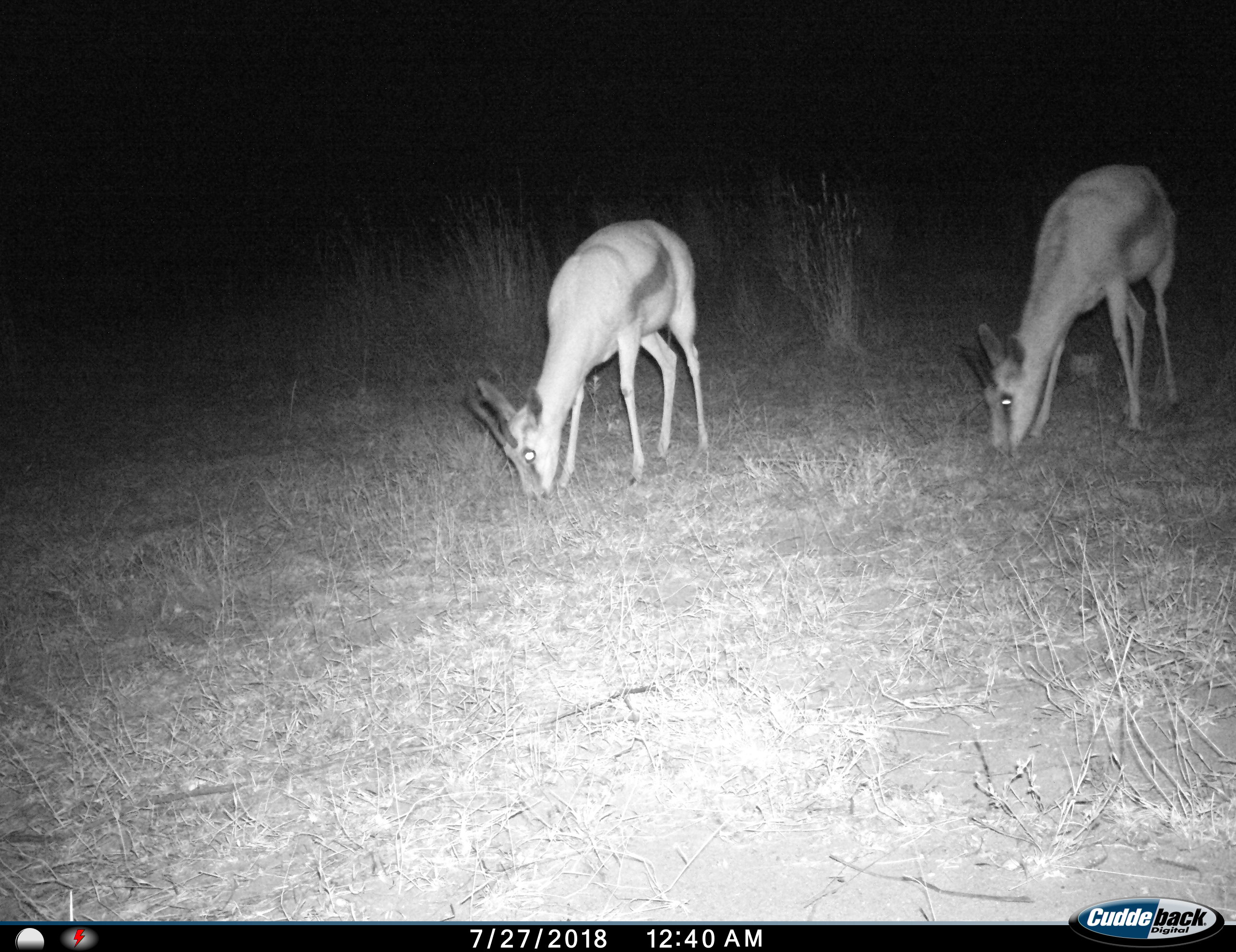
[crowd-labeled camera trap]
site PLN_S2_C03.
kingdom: Animalia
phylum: Chordata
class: Mammalia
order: Artiodactyla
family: Bovidae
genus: Antidorcas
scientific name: Antidorcas marsupialis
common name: springbok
Springbok (Antidorcas marsupialis), count 2. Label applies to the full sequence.